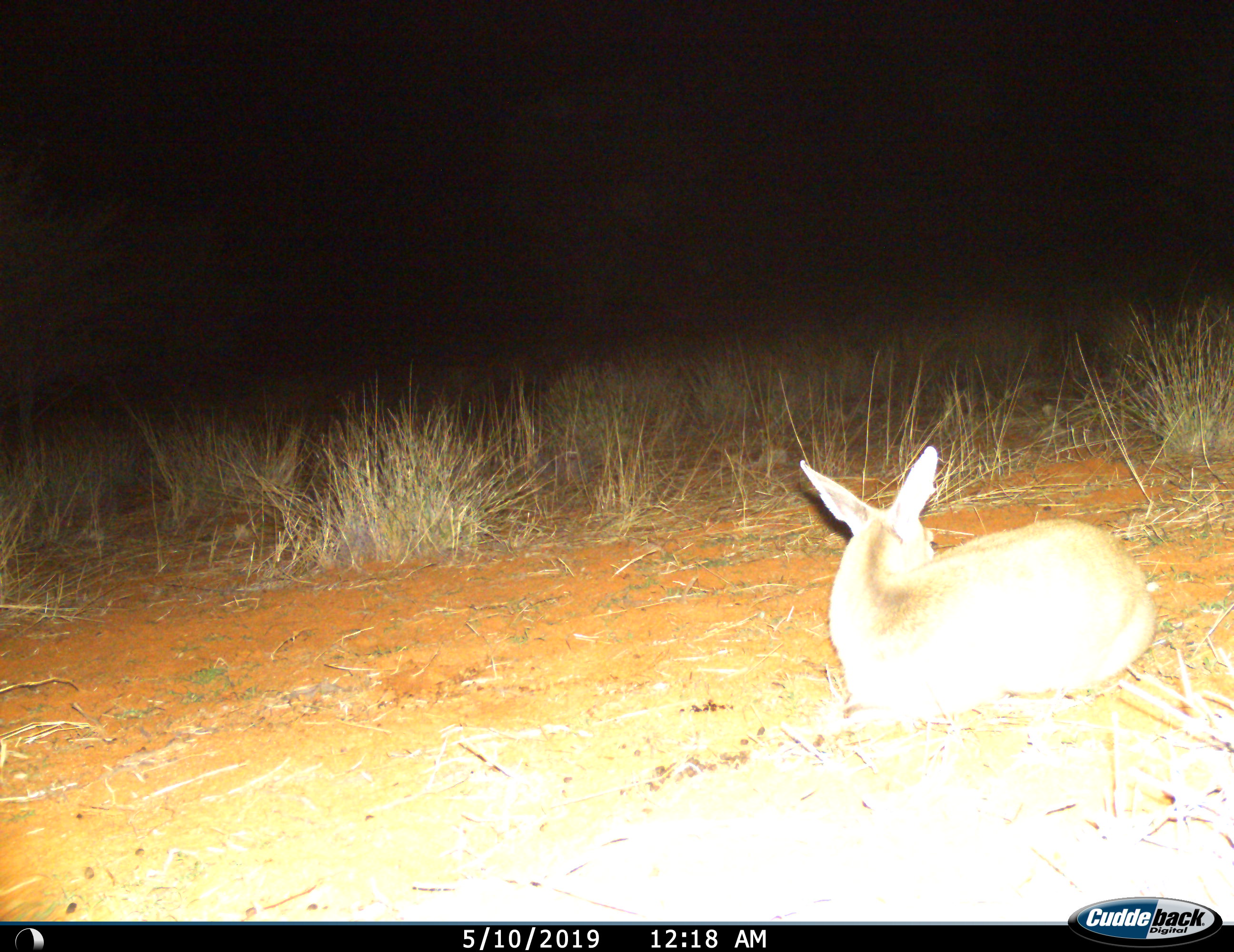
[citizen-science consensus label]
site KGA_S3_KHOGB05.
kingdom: Animalia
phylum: Chordata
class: Mammalia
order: Artiodactyla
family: Bovidae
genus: Sylvicapra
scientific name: Sylvicapra grimmia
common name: common duiker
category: duikercommongrey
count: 1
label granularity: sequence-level